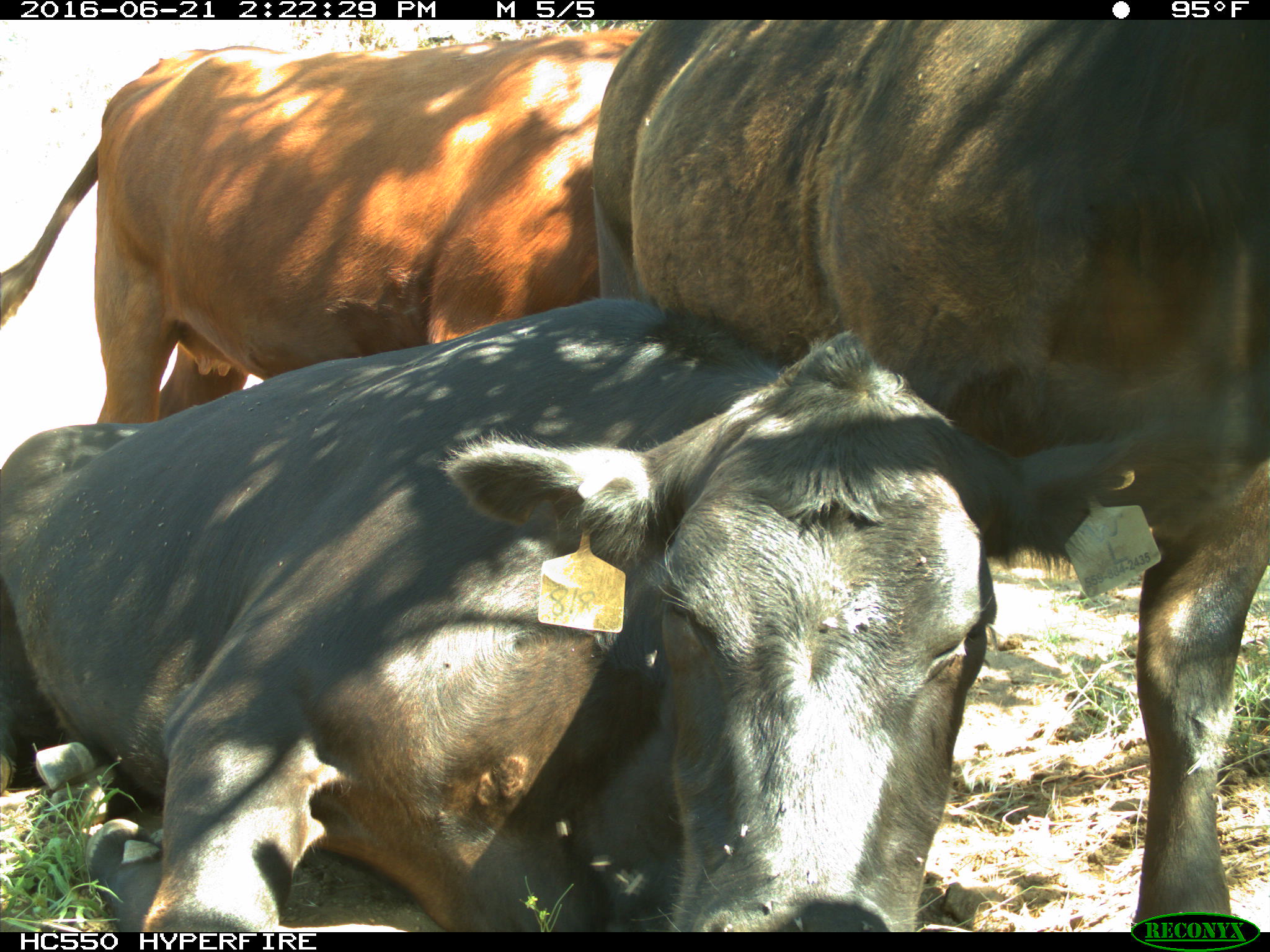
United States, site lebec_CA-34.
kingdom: Animalia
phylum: Chordata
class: Mammalia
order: Artiodactyla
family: Bovidae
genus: Bos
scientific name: Bos taurus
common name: domestic cow